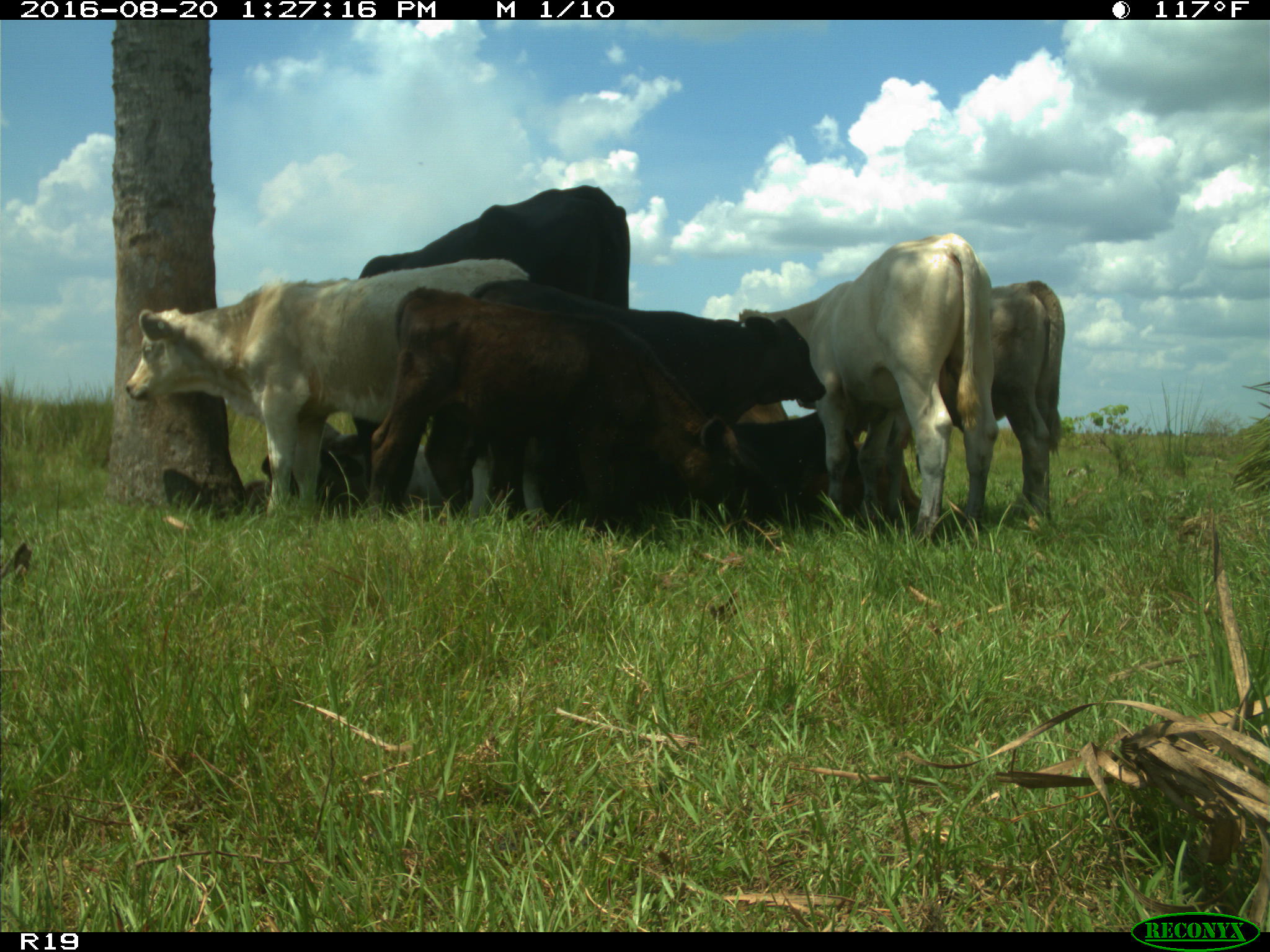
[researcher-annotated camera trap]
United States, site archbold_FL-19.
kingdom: Animalia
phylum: Chordata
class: Mammalia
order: Artiodactyla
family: Bovidae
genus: Bos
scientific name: Bos taurus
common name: domestic cow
Bos taurus (domestic cow).